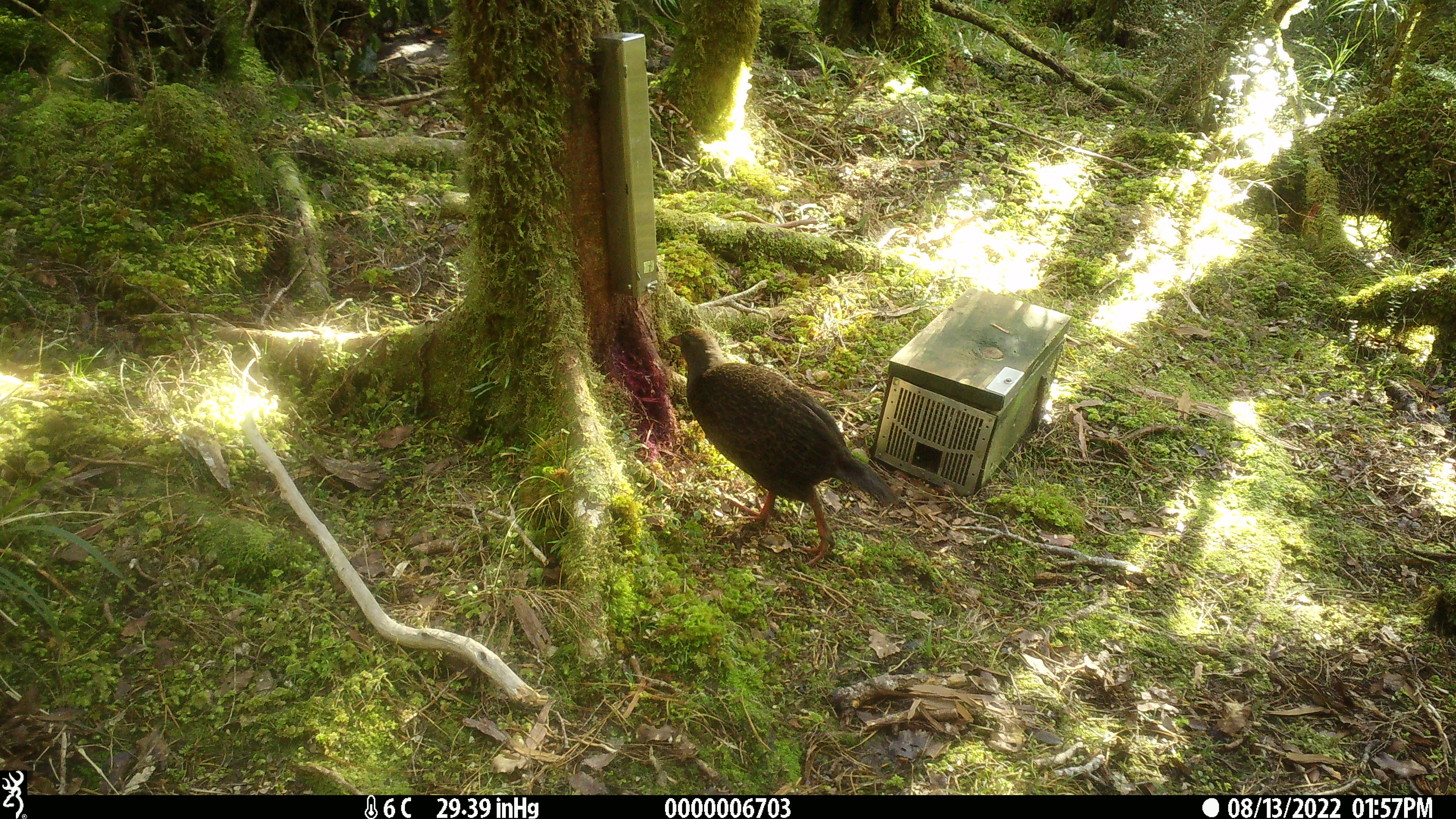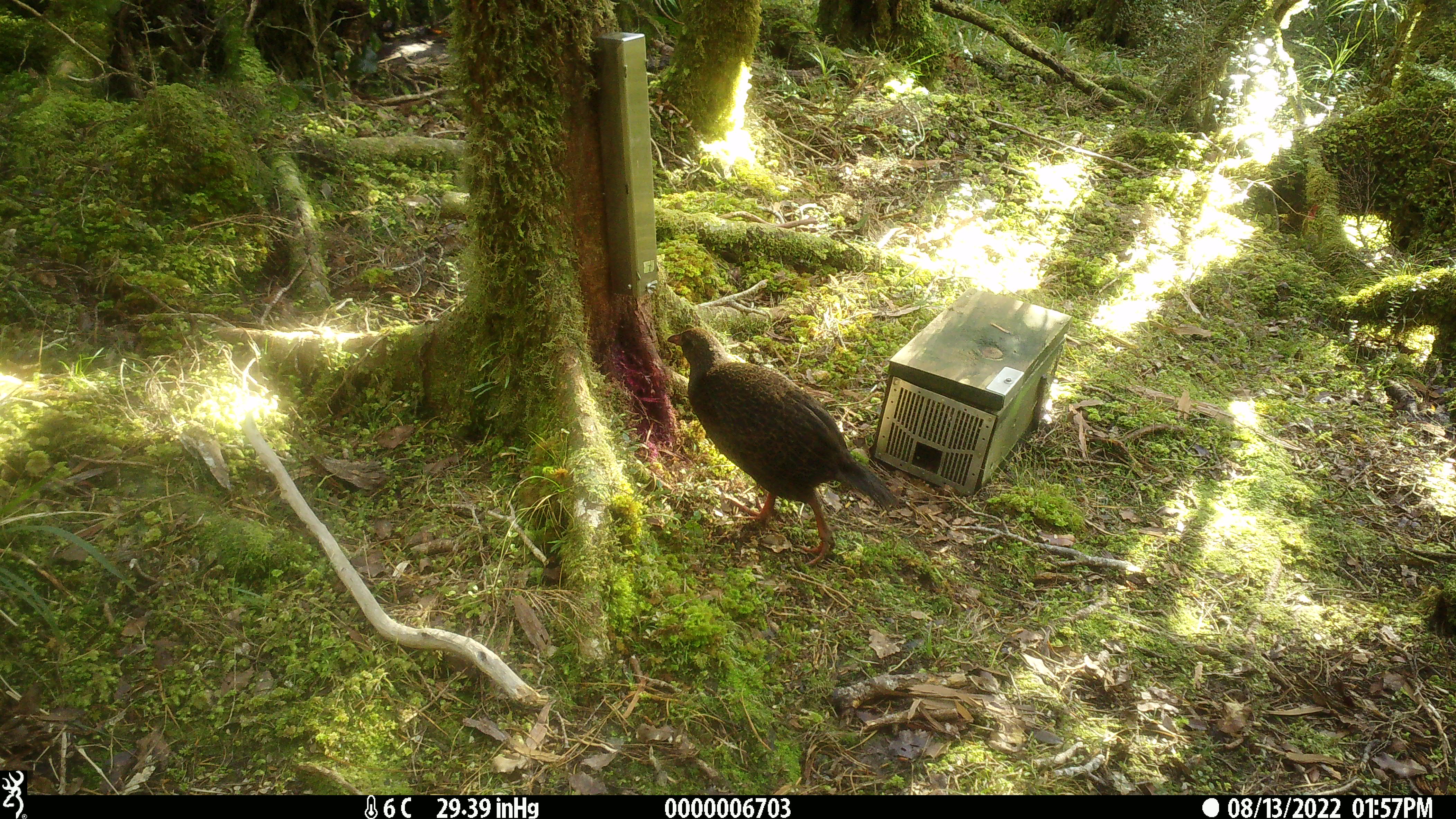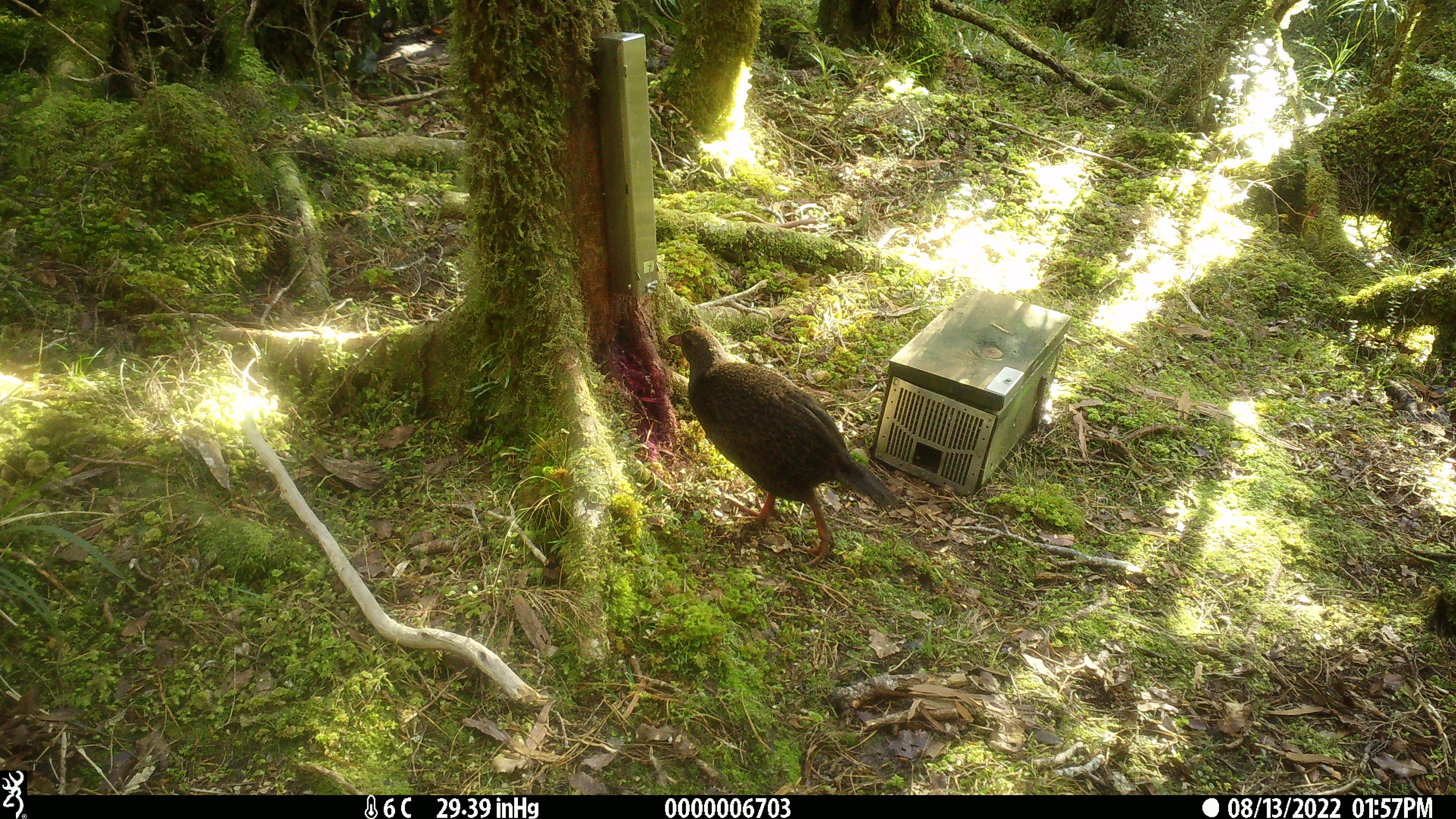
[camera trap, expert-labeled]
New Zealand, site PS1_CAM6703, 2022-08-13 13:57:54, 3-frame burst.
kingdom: Animalia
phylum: Chordata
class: Aves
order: Gruiformes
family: Rallidae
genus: Gallirallus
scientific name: Gallirallus australis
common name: weka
Weka (Gallirallus australis).